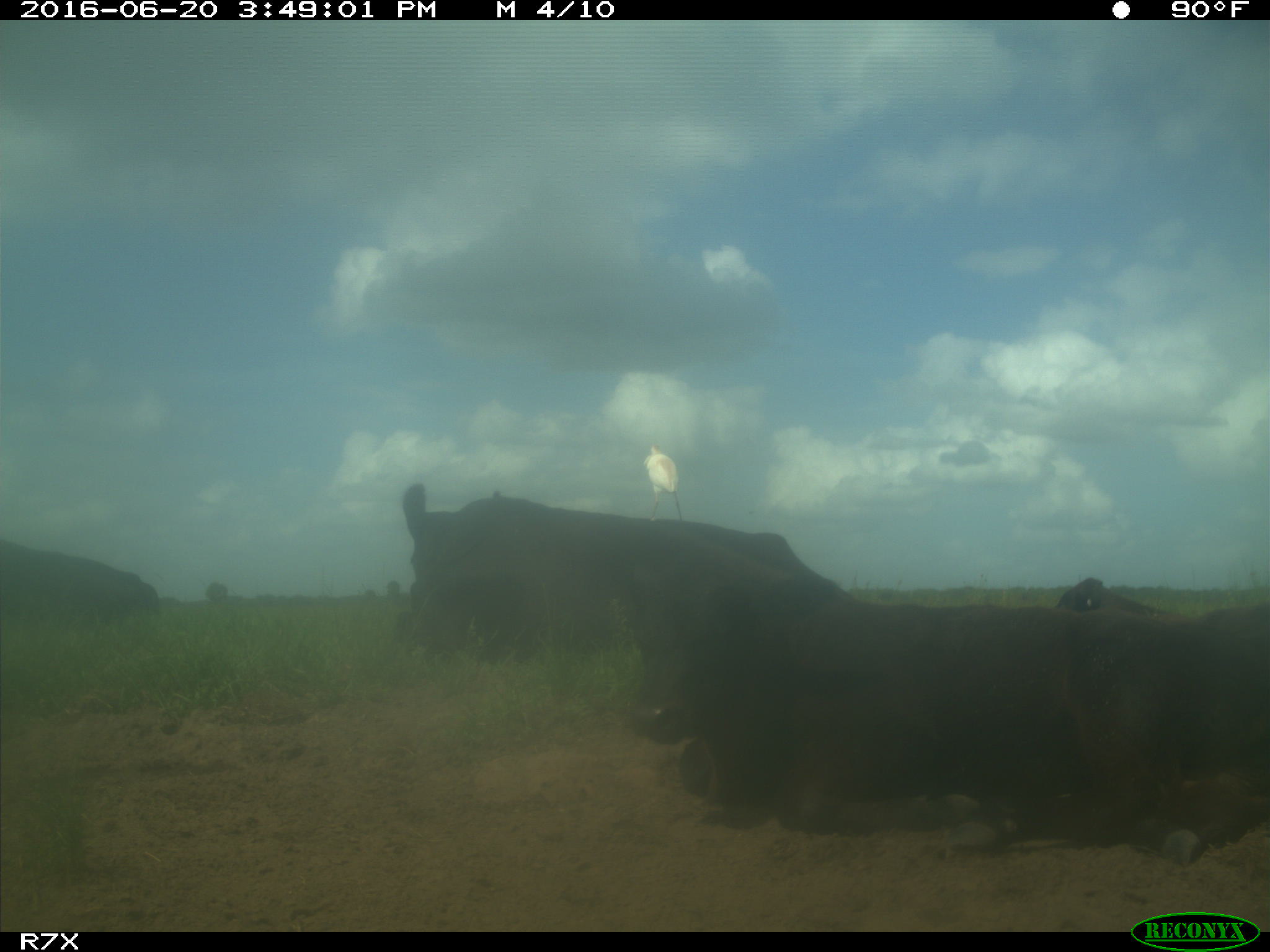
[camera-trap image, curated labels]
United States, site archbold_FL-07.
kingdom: Animalia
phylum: Chordata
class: Mammalia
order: Artiodactyla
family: Bovidae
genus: Bos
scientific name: Bos taurus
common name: domestic cow